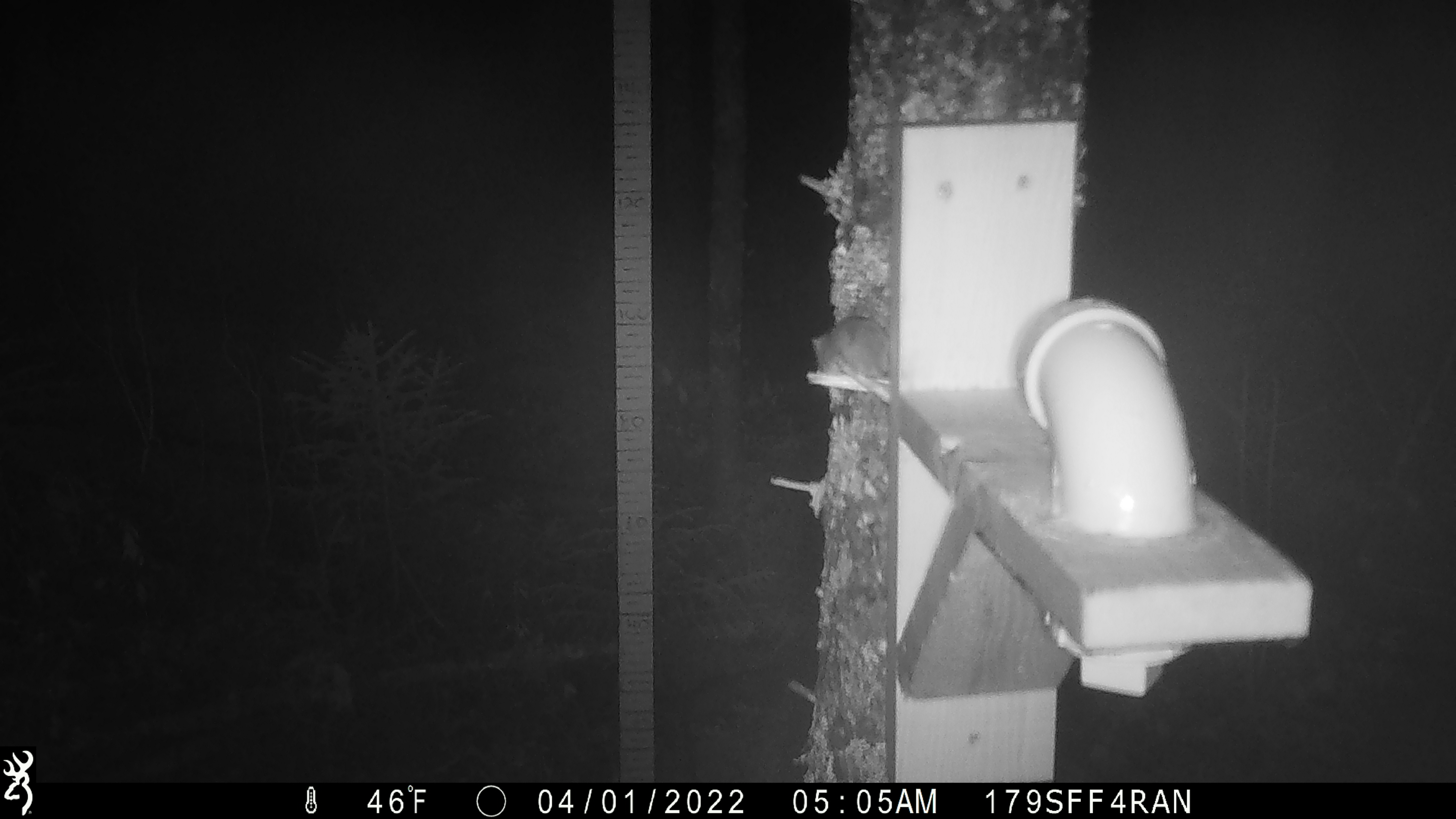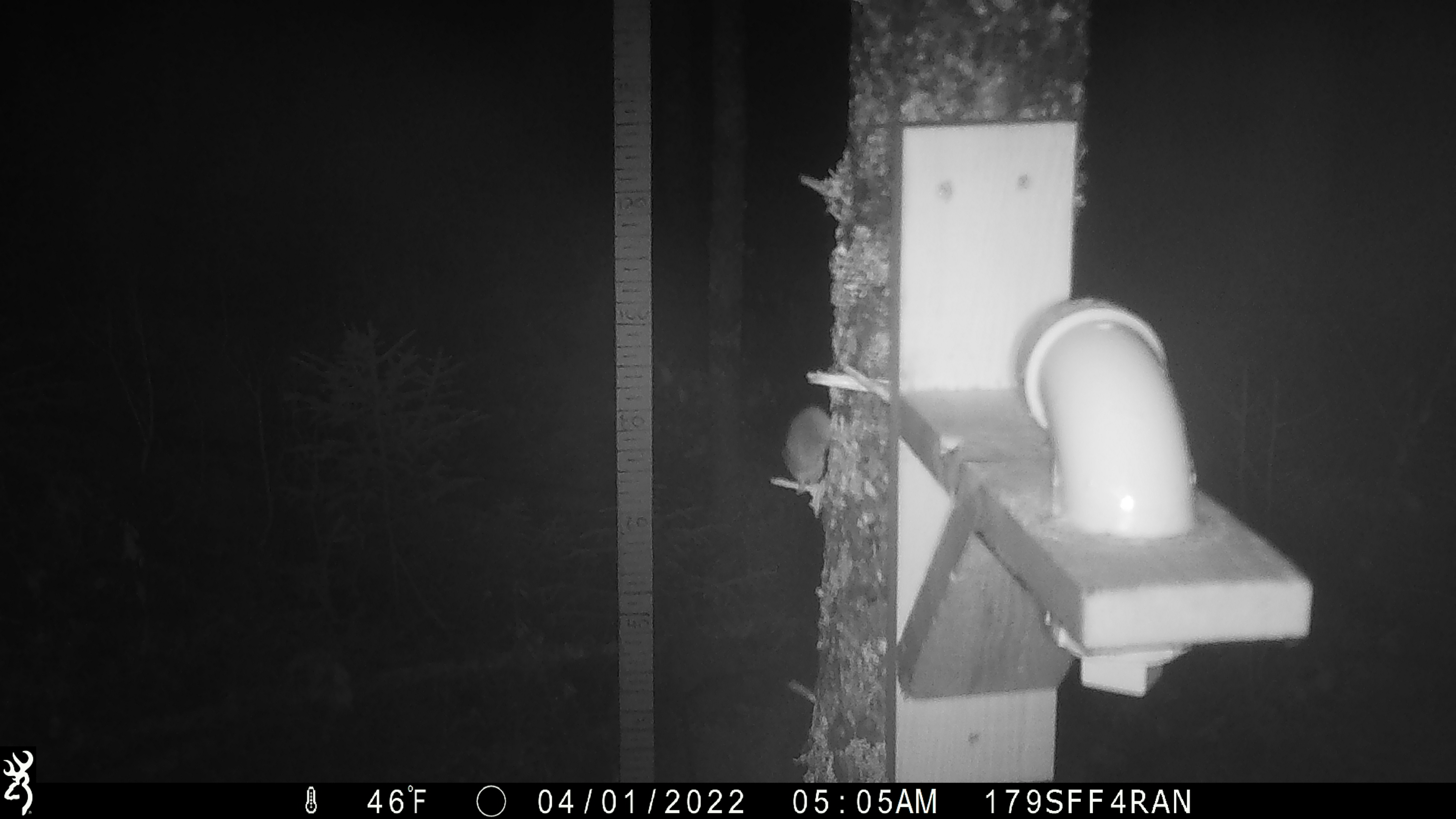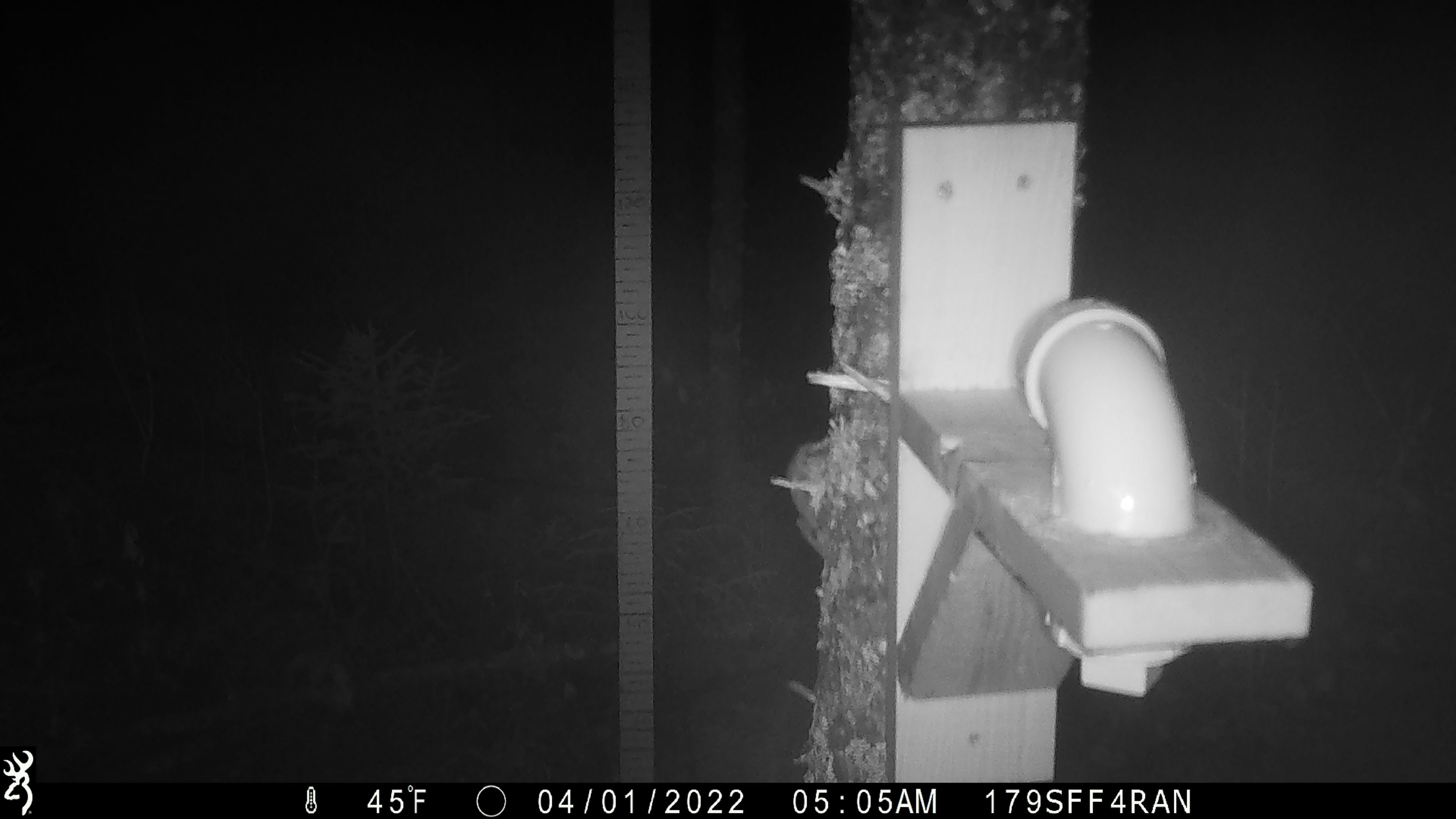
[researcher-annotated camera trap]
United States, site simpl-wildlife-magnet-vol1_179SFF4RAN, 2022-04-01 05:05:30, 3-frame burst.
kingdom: Animalia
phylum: Chordata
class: Mammalia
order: Rodentia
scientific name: Rodentia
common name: mouse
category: mouse sp.